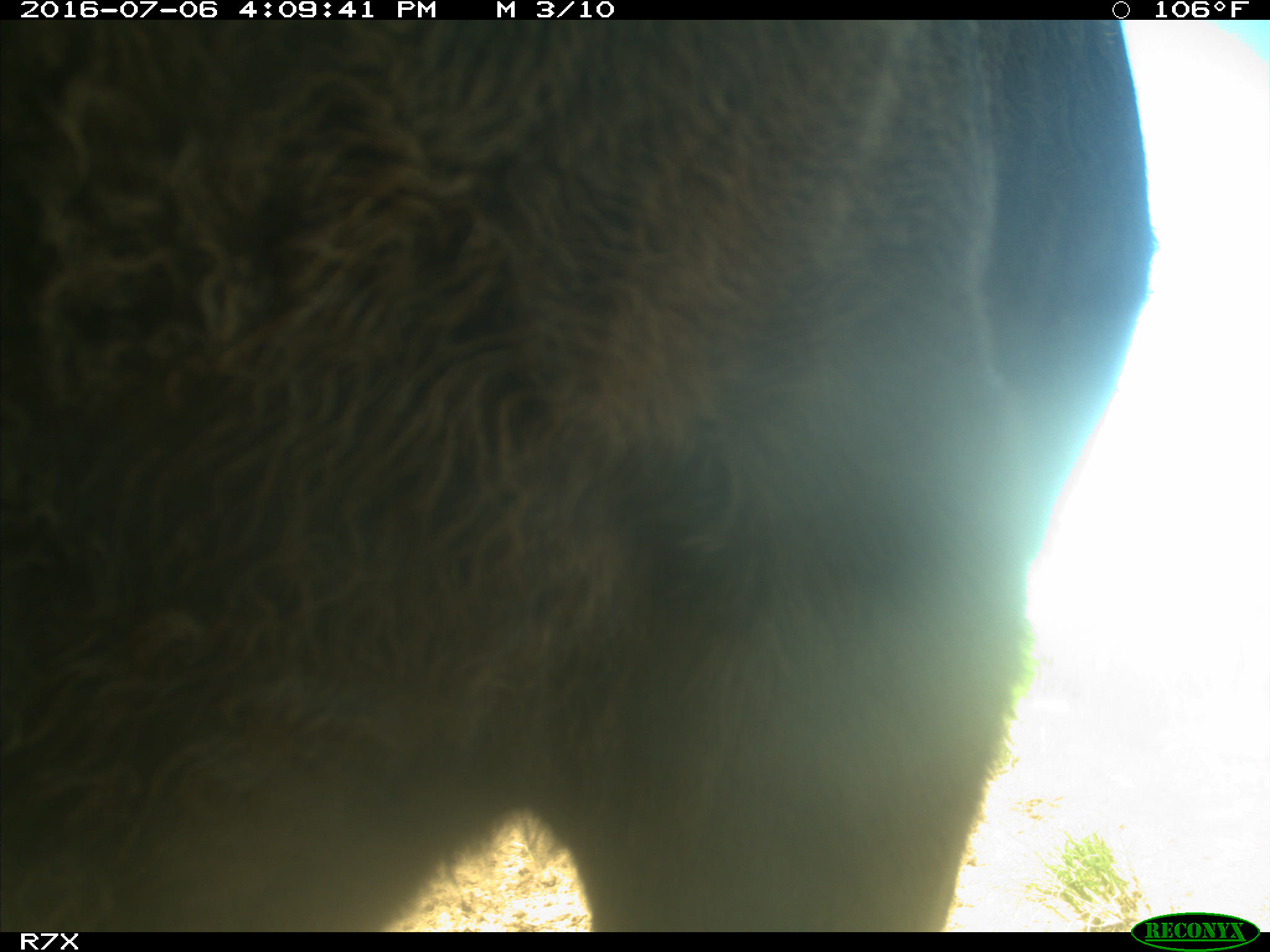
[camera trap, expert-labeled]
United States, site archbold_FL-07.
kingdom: Animalia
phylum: Chordata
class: Mammalia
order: Artiodactyla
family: Bovidae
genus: Bos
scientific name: Bos taurus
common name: domestic cow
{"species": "Bos taurus (domestic cow)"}